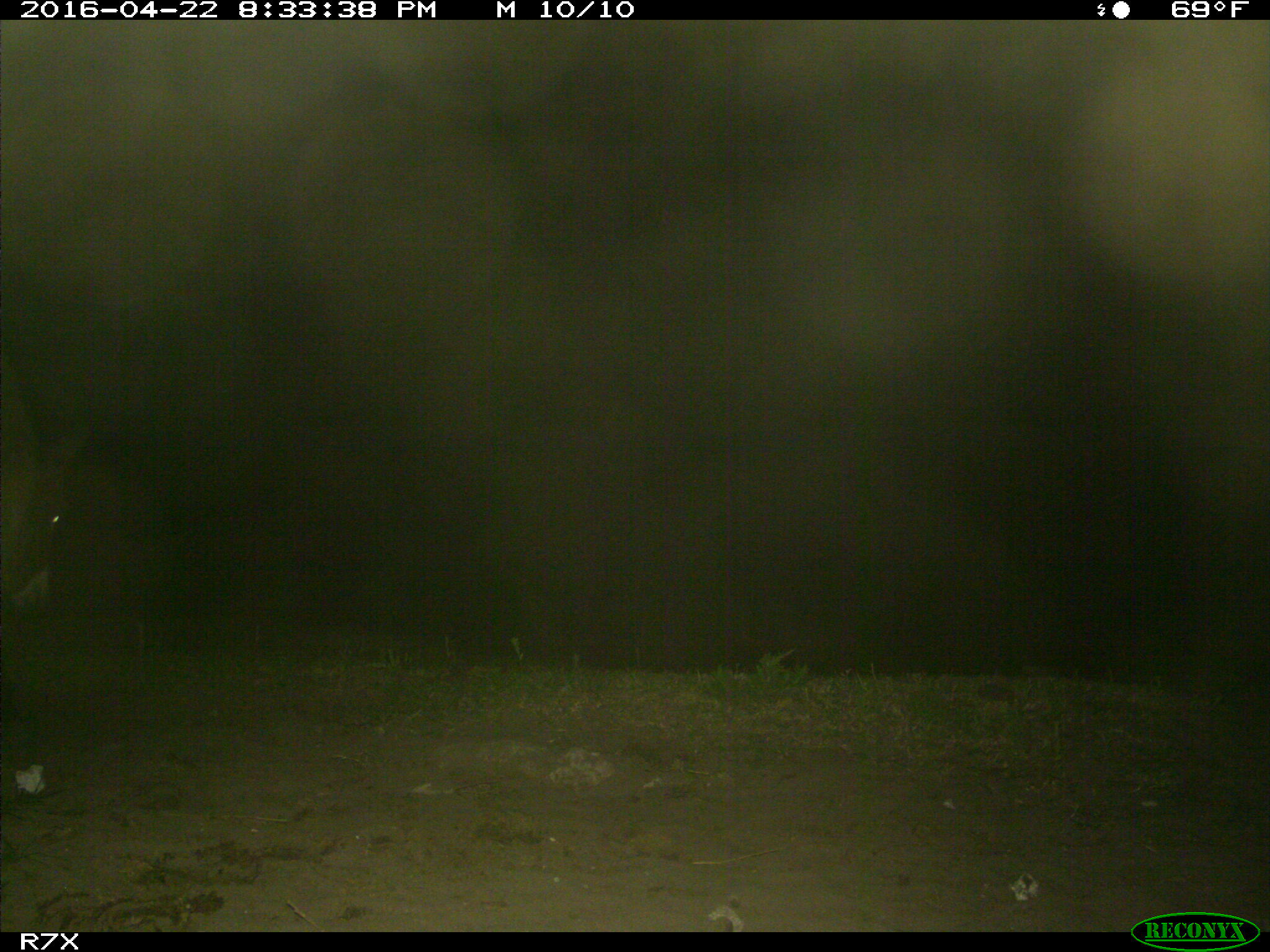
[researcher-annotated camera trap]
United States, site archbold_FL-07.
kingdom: Animalia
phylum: Chordata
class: Mammalia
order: Artiodactyla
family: Bovidae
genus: Bos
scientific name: Bos taurus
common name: domestic cow